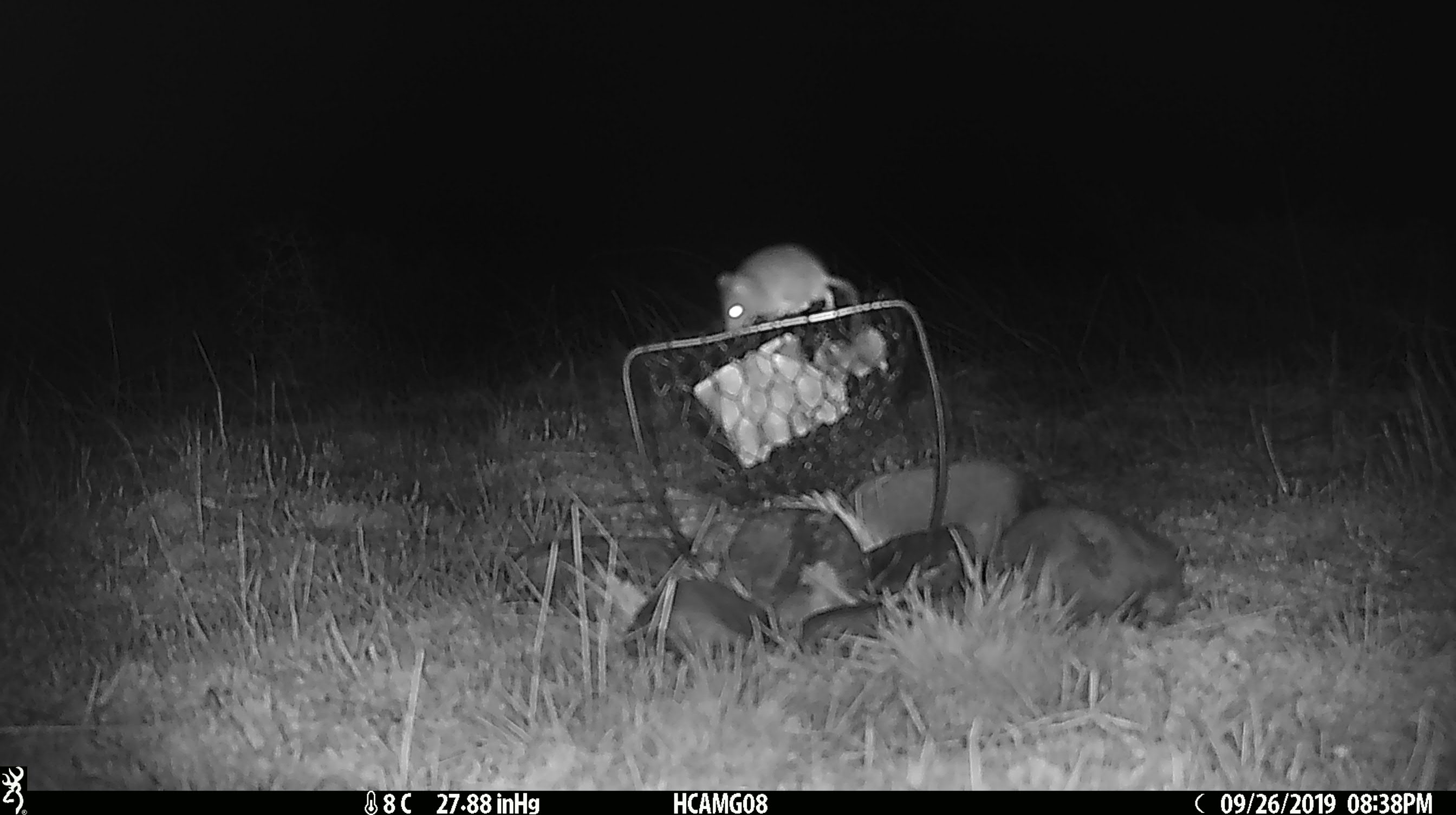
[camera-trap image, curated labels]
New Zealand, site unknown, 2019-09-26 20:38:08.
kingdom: Animalia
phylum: Chordata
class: Mammalia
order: Rodentia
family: Muridae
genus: Mus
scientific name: Mus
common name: mouse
Mouse (Mus).